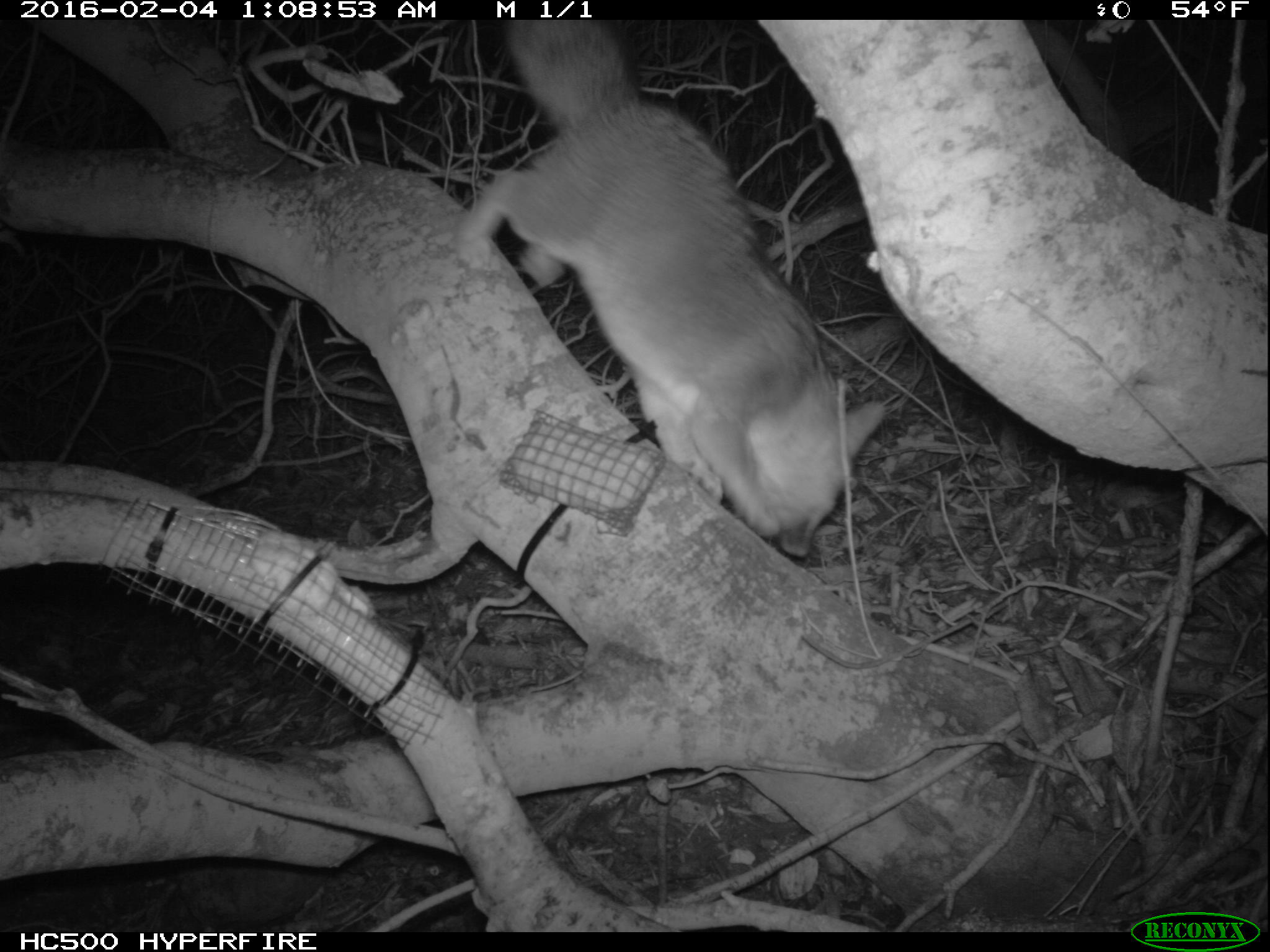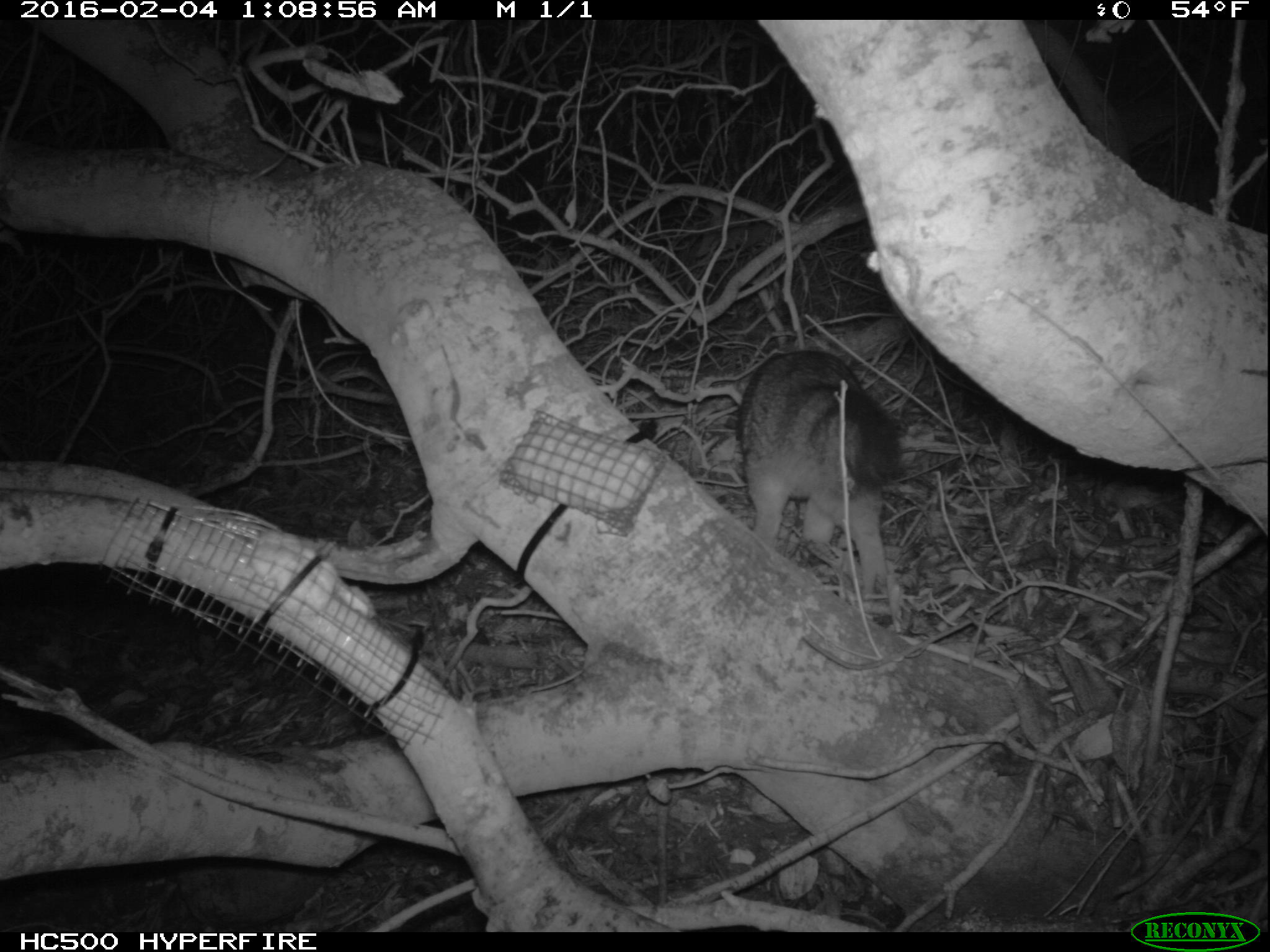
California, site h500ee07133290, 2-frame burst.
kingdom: Animalia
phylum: Chordata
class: Mammalia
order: Carnivora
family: Canidae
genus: Urocyon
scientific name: Urocyon littoralis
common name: island fox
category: fox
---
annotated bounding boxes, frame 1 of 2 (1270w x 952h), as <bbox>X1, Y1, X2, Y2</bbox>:
fox: <bbox>456, 19, 884, 558</bbox>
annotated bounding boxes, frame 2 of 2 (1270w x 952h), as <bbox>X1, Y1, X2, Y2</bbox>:
fox: <bbox>735, 350, 905, 601</bbox>